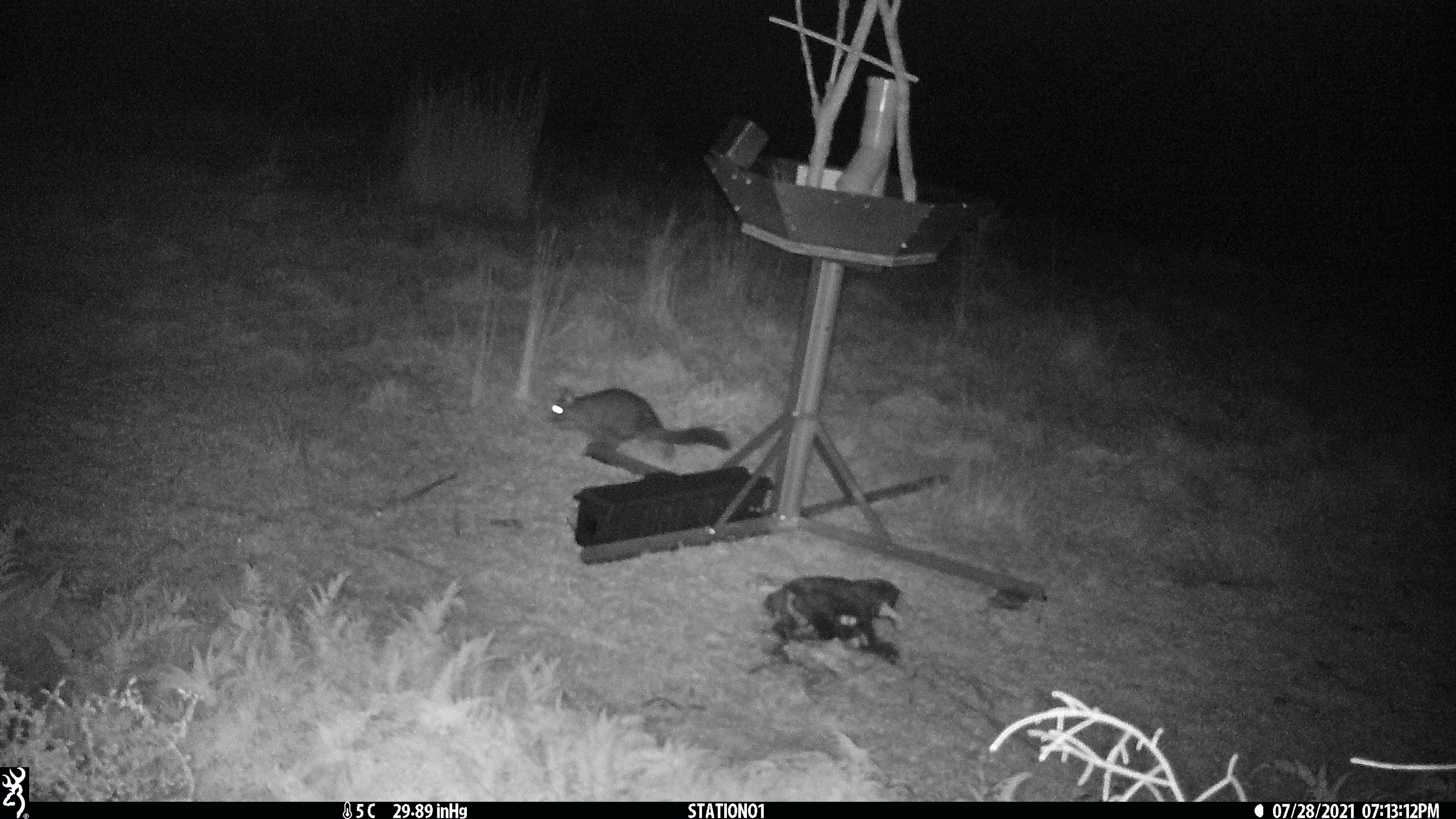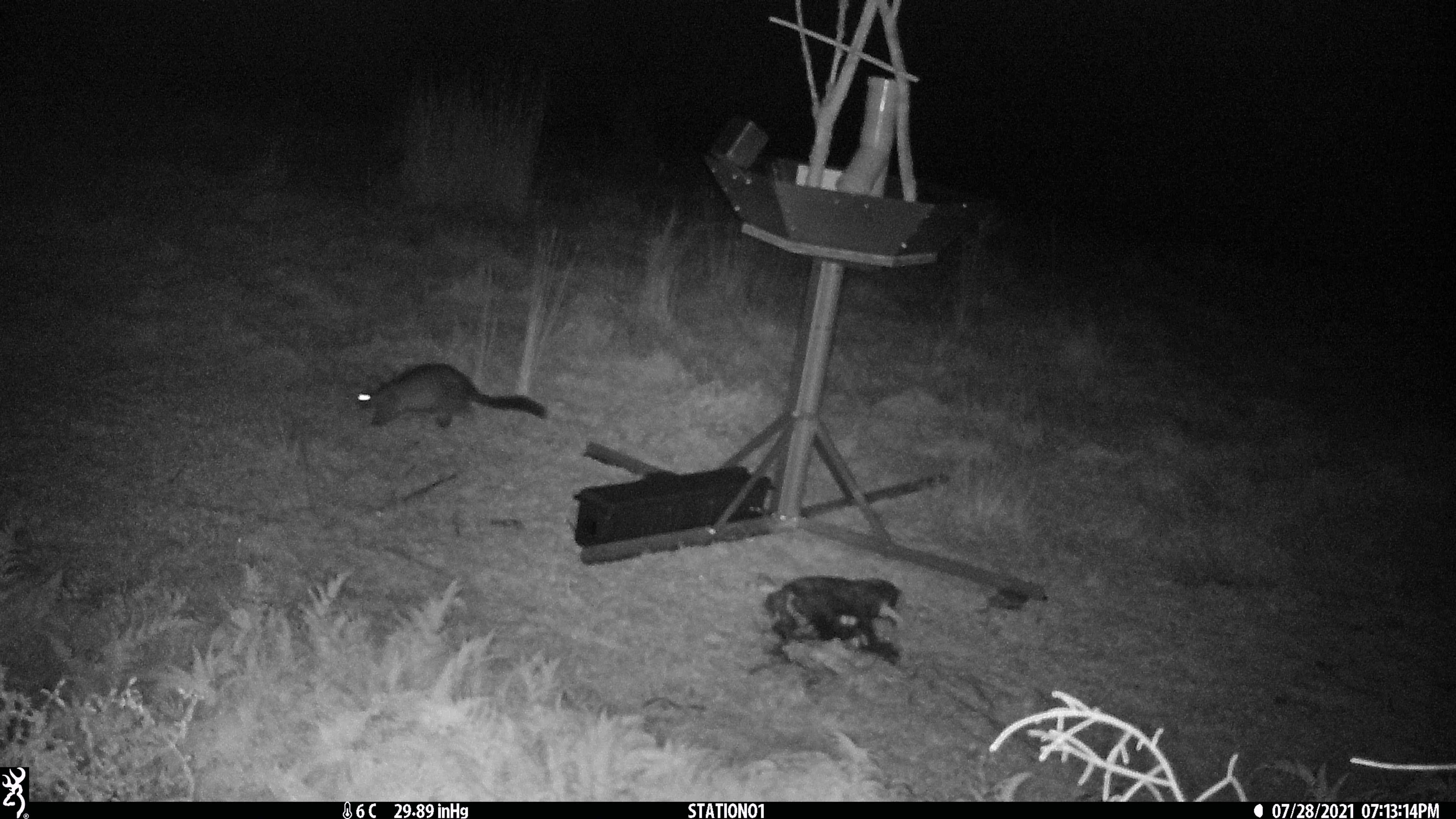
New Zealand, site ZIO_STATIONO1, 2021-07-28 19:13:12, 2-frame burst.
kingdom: Animalia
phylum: Chordata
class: Mammalia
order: Diprotodontia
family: Phalangeridae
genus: Trichosurus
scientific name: Trichosurus vulpecula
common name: common brushtail possum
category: possum